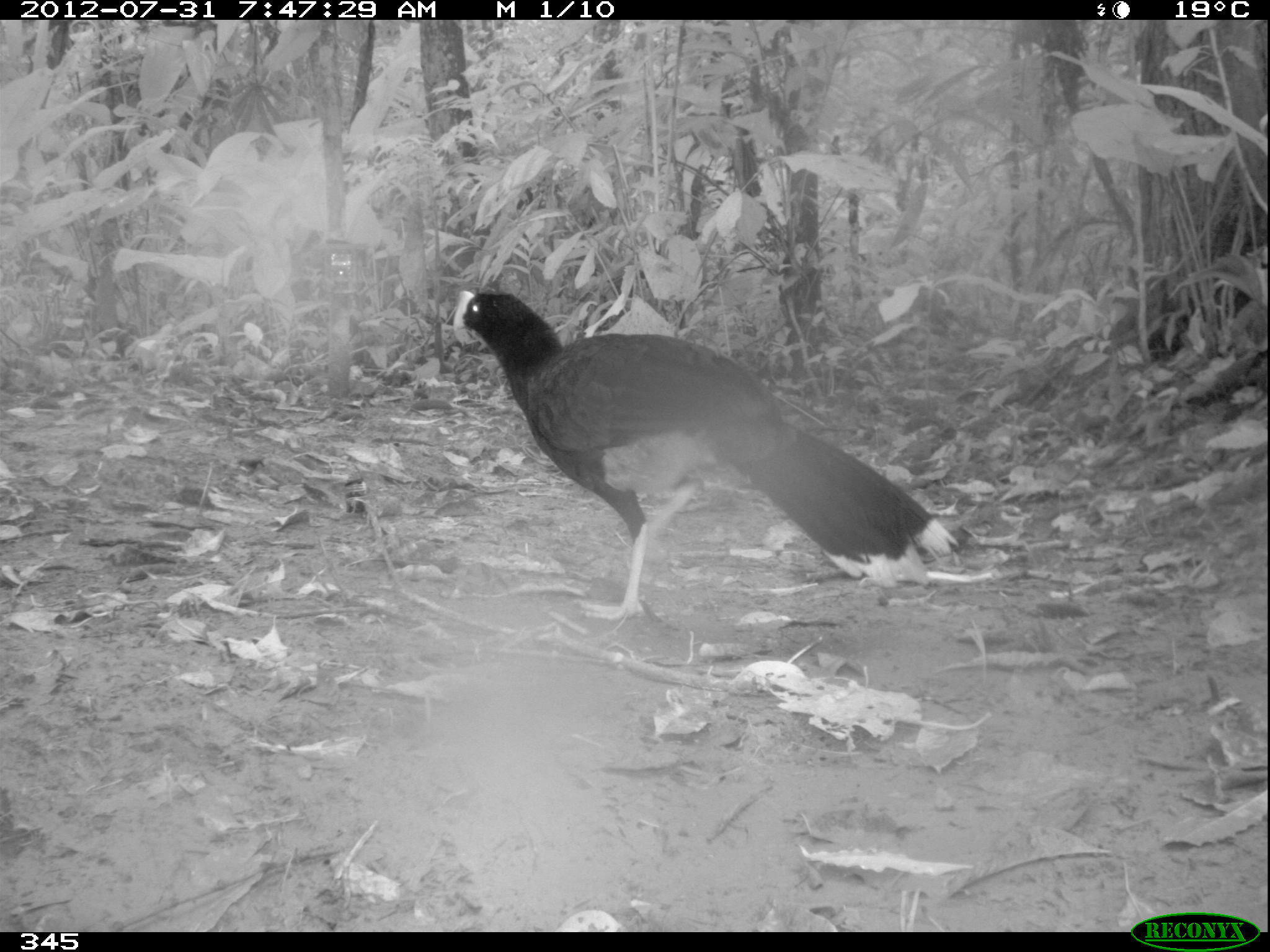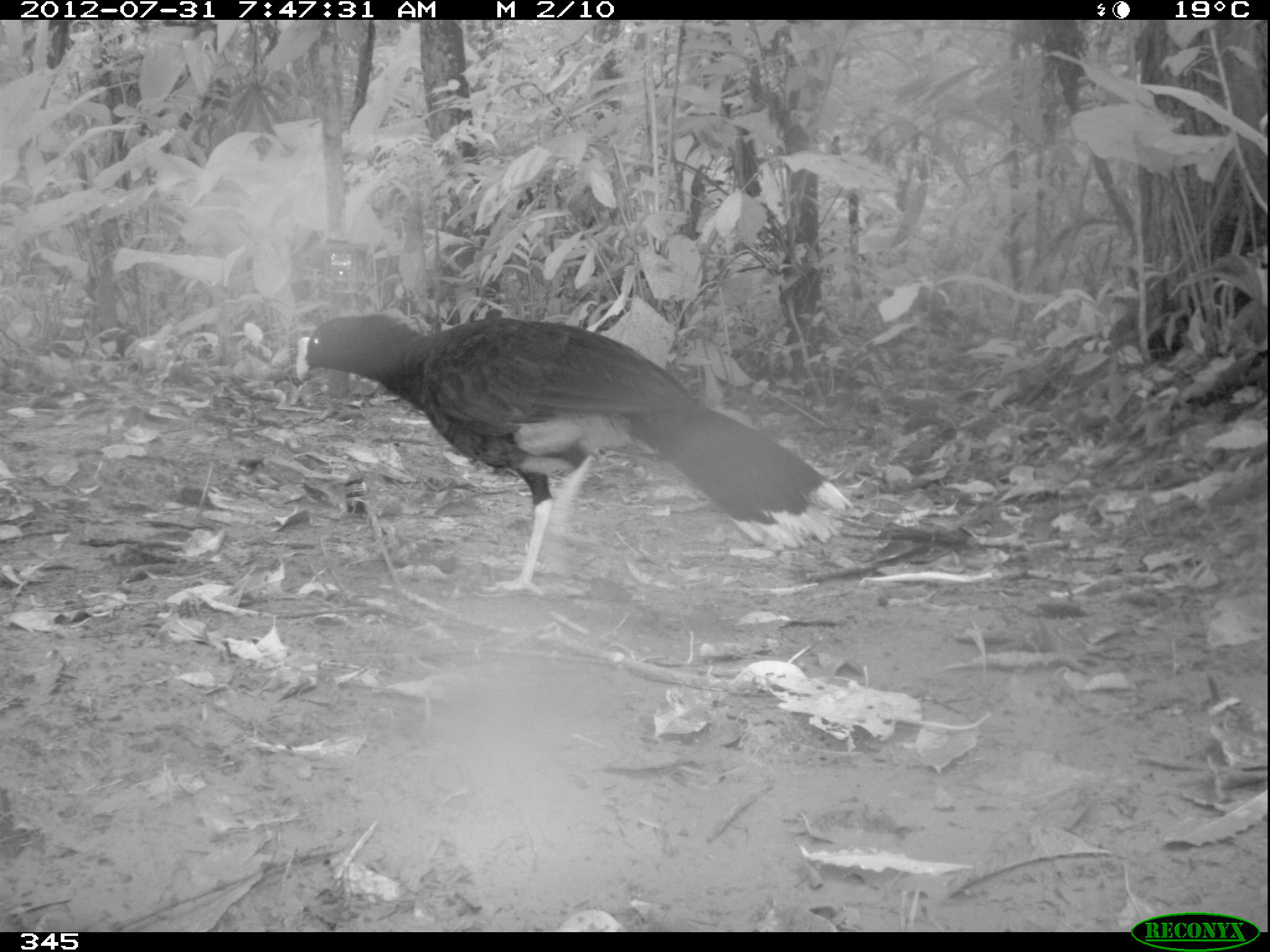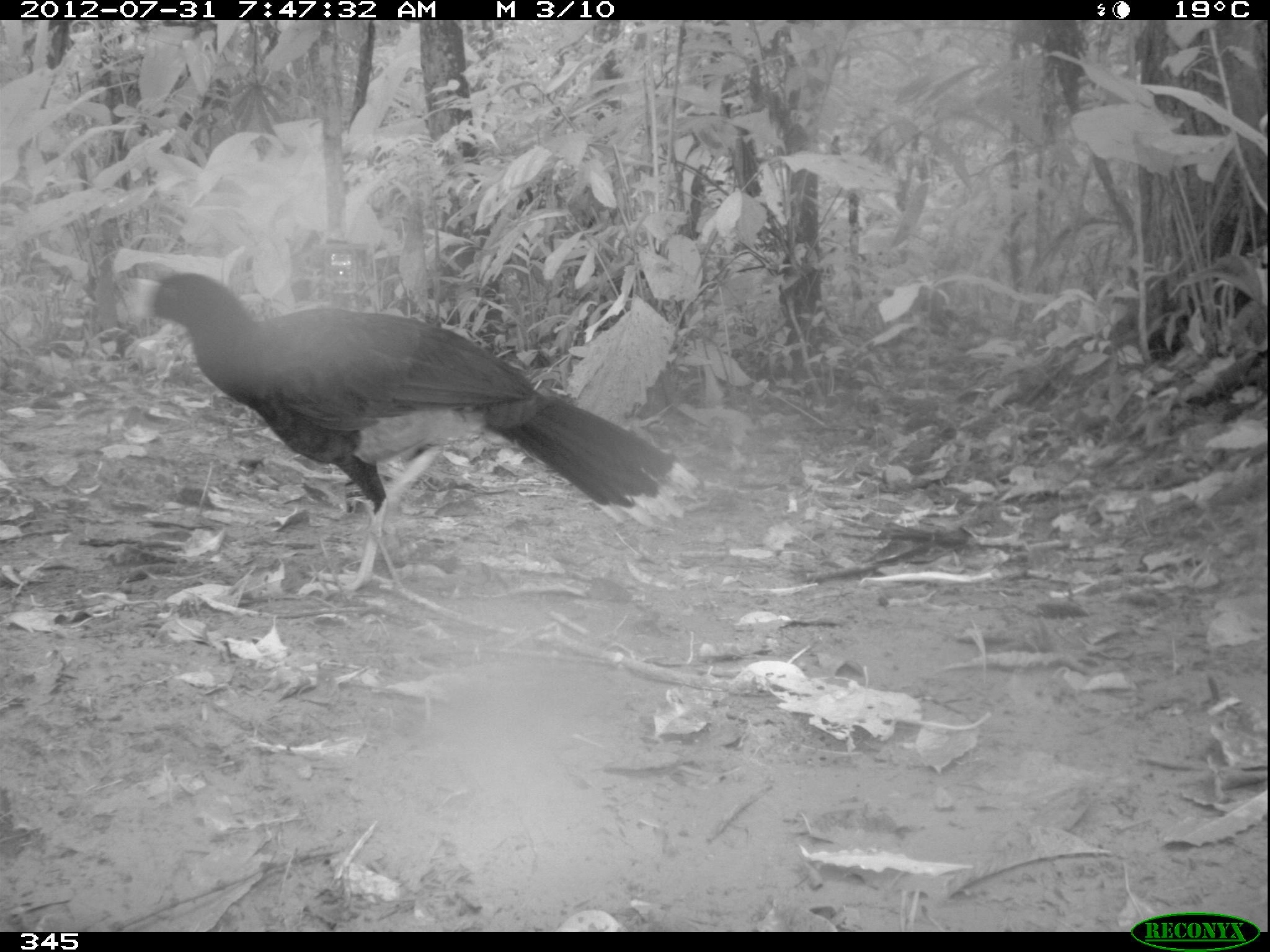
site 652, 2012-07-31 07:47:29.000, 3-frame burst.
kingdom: Animalia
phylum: Chordata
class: Aves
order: Galliformes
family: Cracidae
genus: Mitu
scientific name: Mitu tuberosum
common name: razor-billed curassow